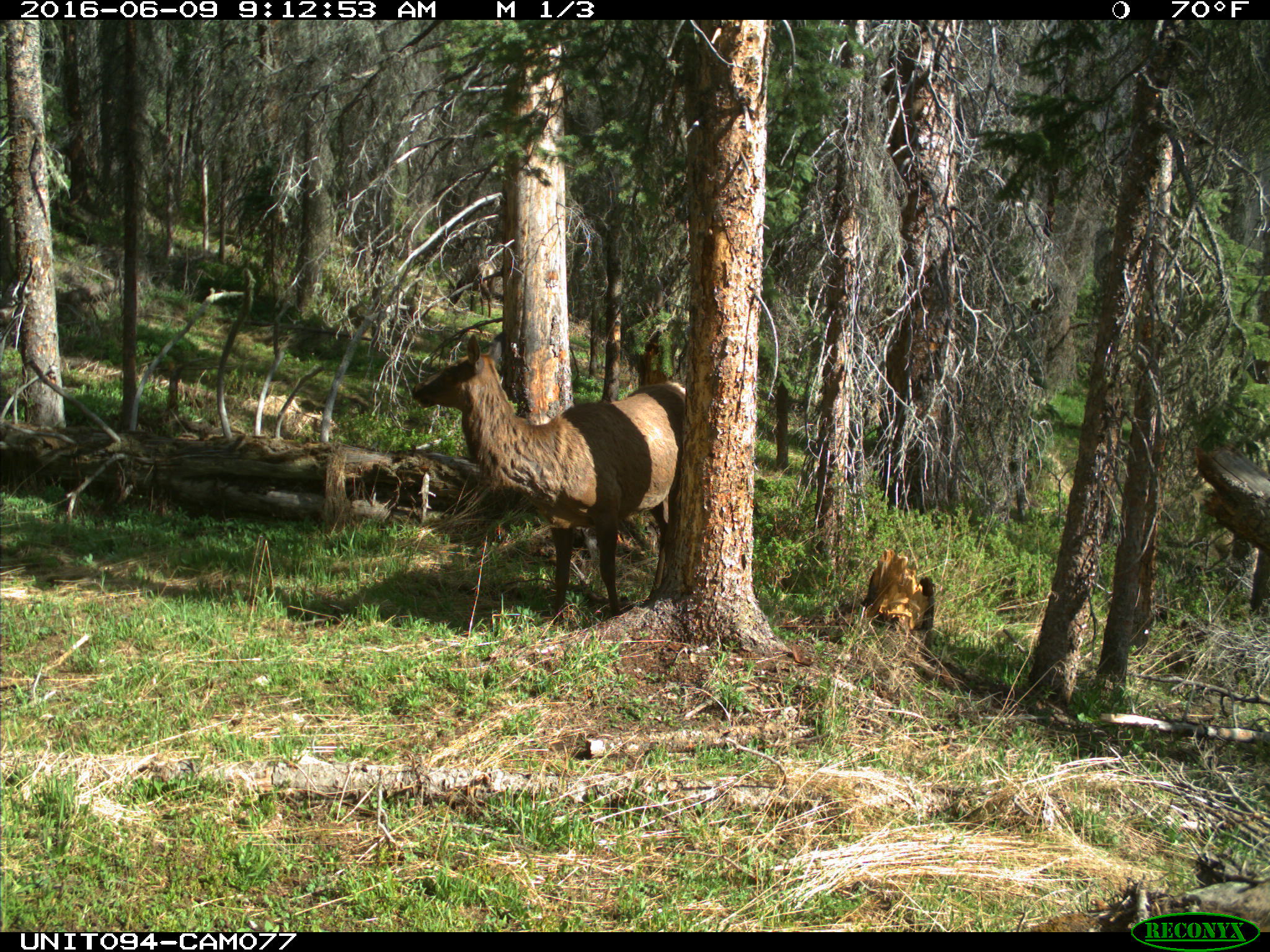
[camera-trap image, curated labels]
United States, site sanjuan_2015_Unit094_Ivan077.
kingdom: Animalia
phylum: Chordata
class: Mammalia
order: Artiodactyla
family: Cervidae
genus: Cervus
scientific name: Cervus elaphus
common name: red deer